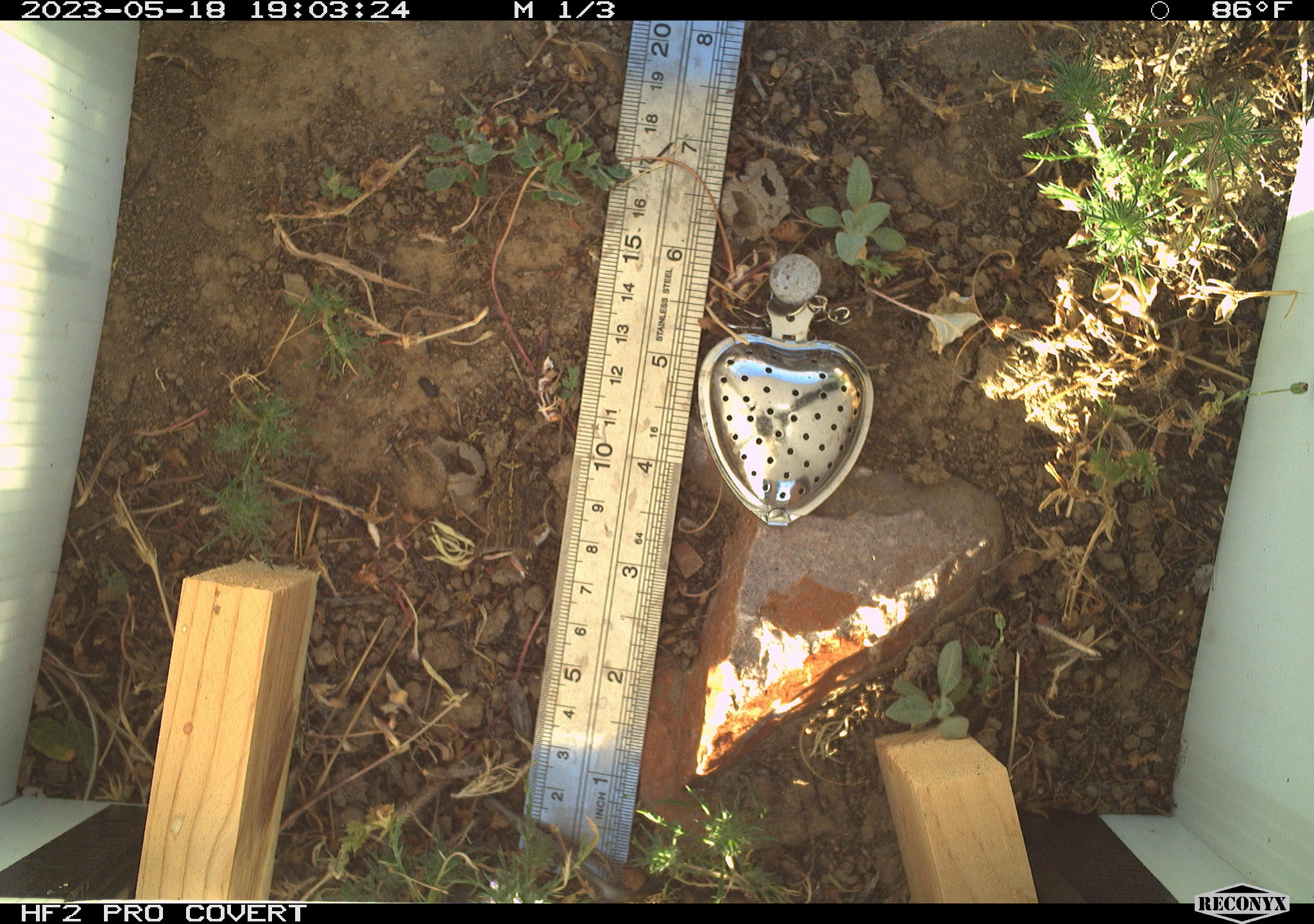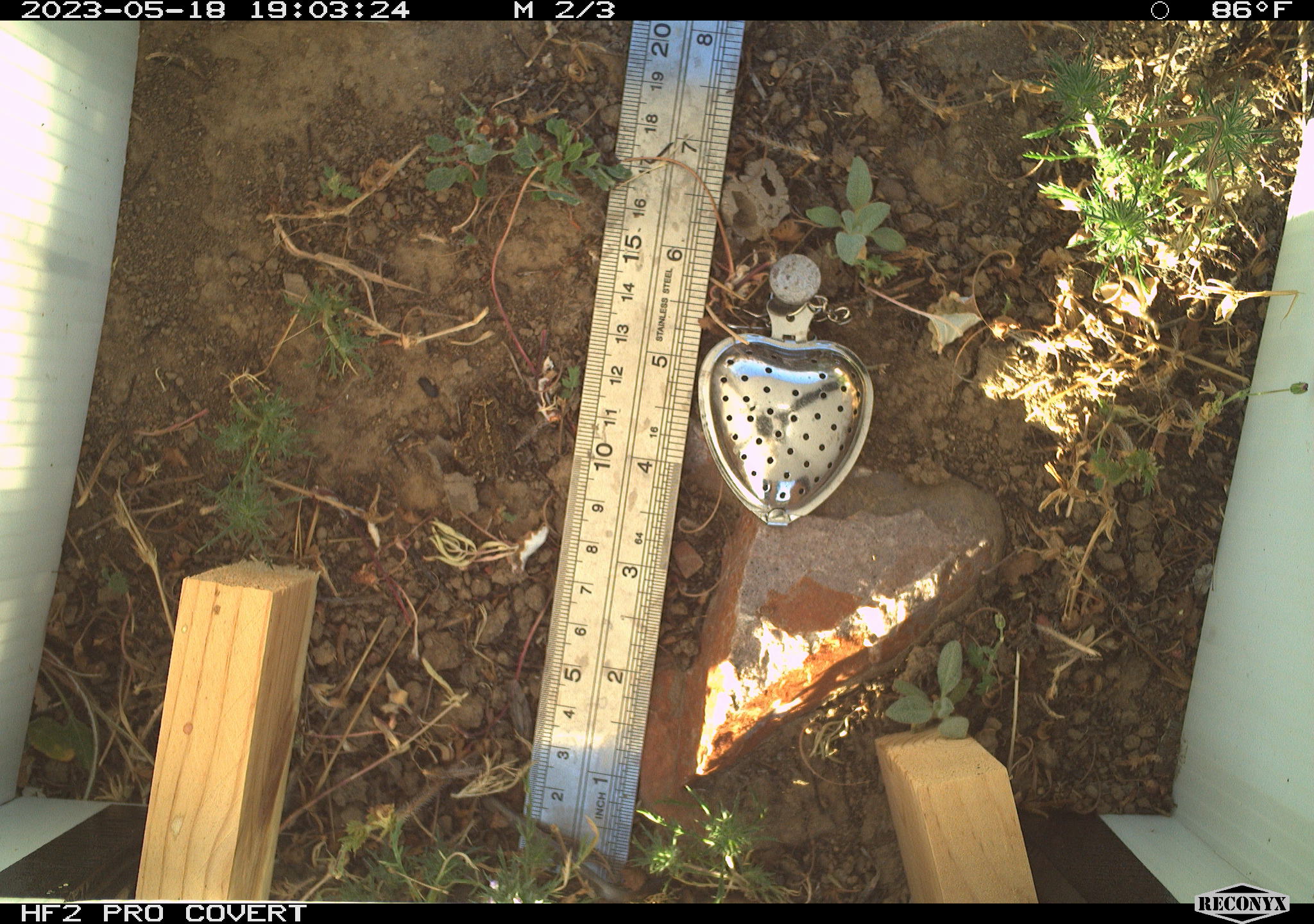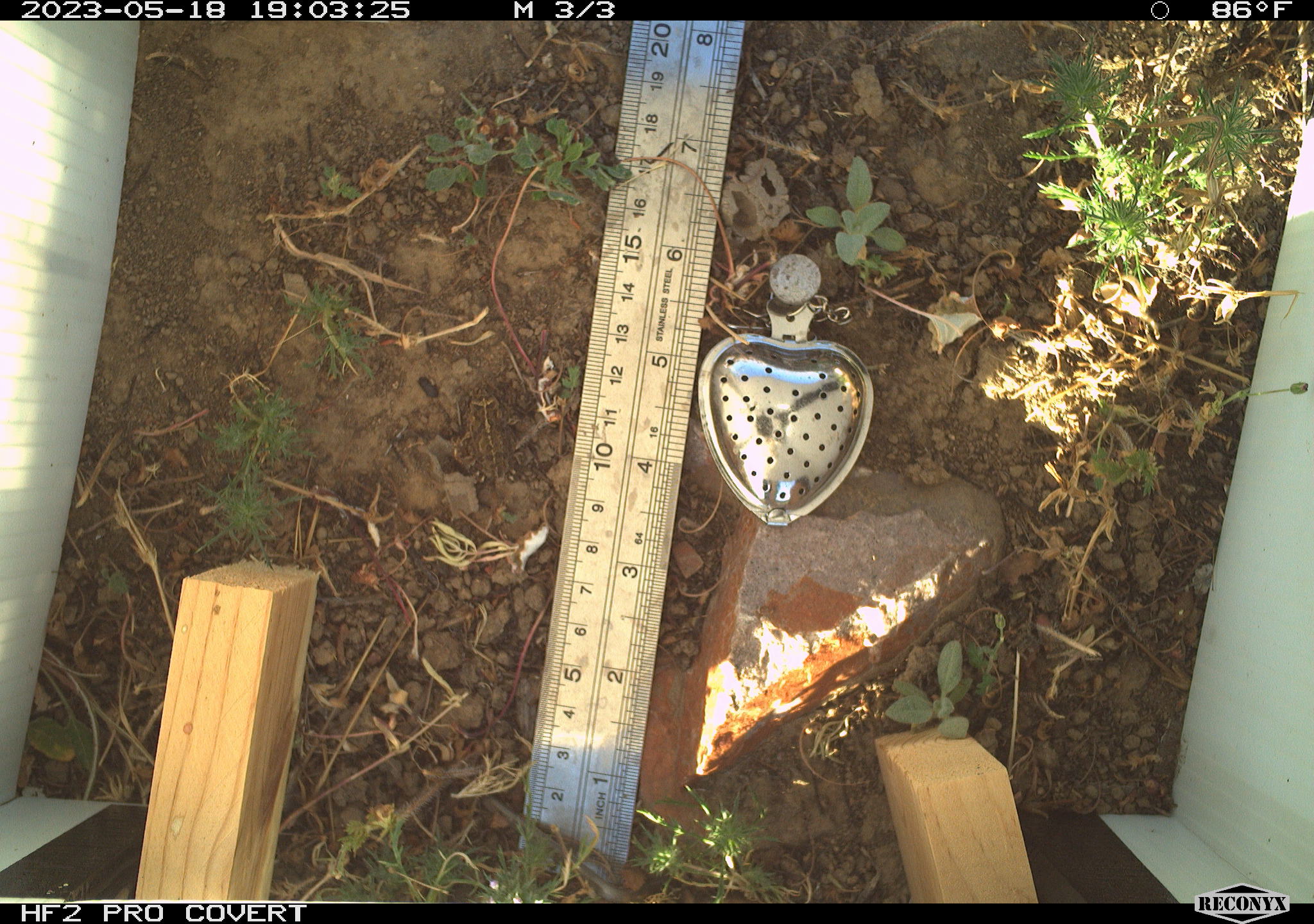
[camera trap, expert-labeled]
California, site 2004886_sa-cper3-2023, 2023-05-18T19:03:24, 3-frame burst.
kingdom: Animalia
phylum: Chordata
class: Amphibia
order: Anura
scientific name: Anura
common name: frogs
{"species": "frogs (Anura)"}